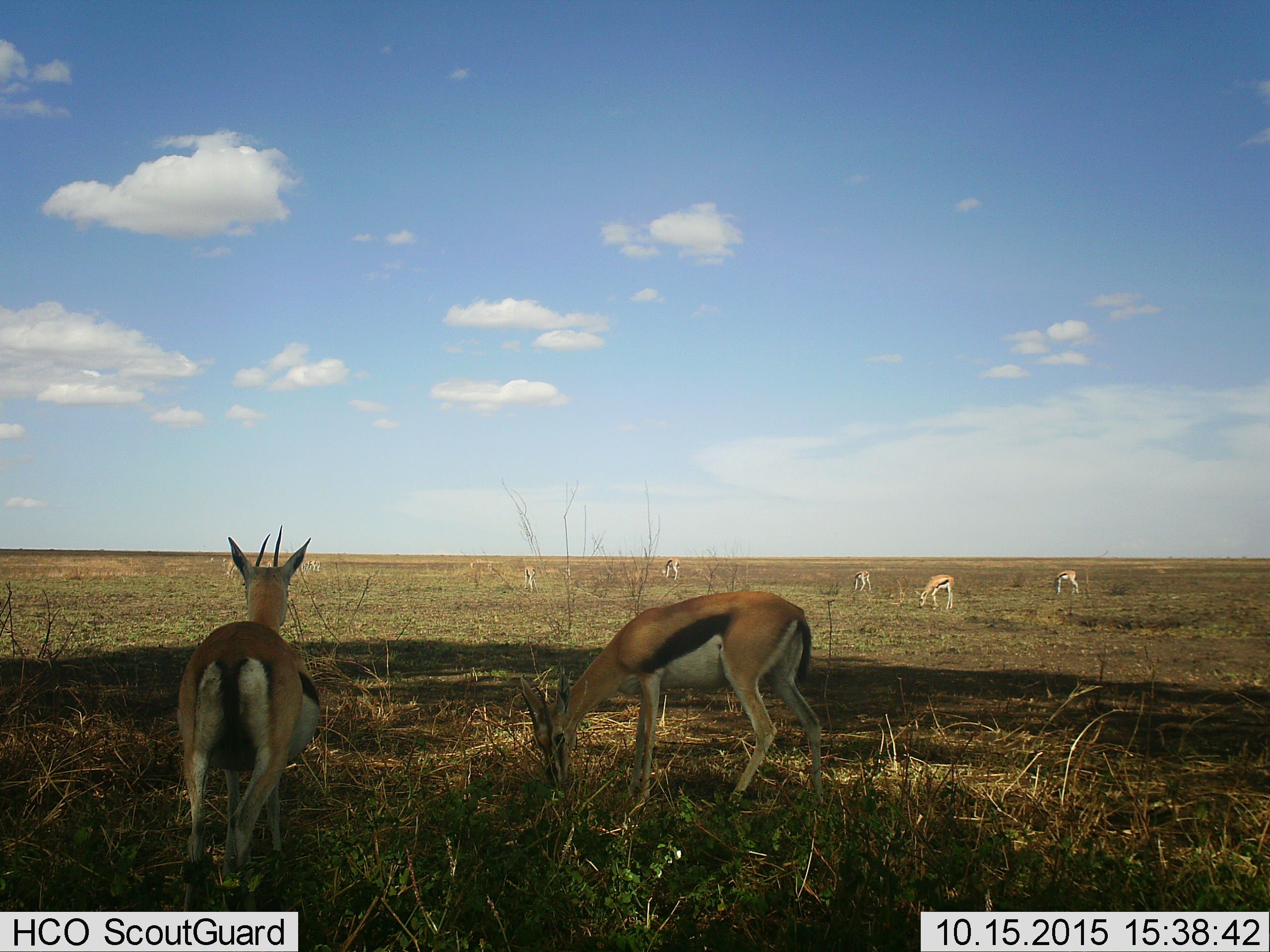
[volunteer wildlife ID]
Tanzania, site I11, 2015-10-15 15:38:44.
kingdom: Animalia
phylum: Chordata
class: Mammalia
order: Artiodactyla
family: Bovidae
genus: Eudorcas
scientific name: Eudorcas thomsonii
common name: thomson's gazelle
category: gazellethomsons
Gazellethomsons (thomson's gazelle) (Eudorcas thomsonii), count 11-50. Behavior (volunteer vote fractions): standing 80%, resting 10%, moving 20%, interacting 0%. Young present (vote fraction): 10%. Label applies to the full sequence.